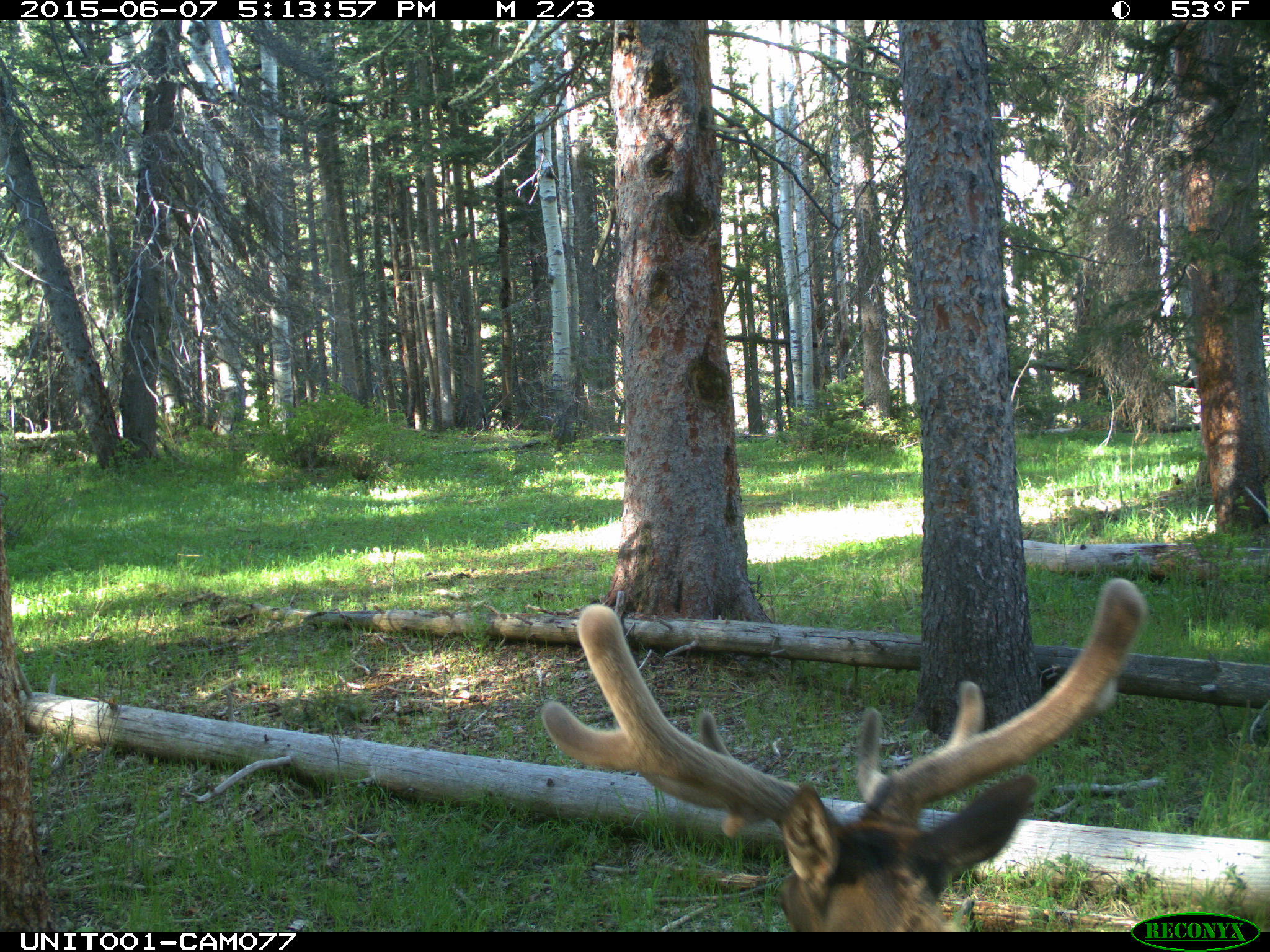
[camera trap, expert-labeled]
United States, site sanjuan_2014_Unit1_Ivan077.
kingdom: Animalia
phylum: Chordata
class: Mammalia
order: Artiodactyla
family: Cervidae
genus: Cervus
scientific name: Cervus elaphus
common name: red deer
Cervus elaphus (red deer).